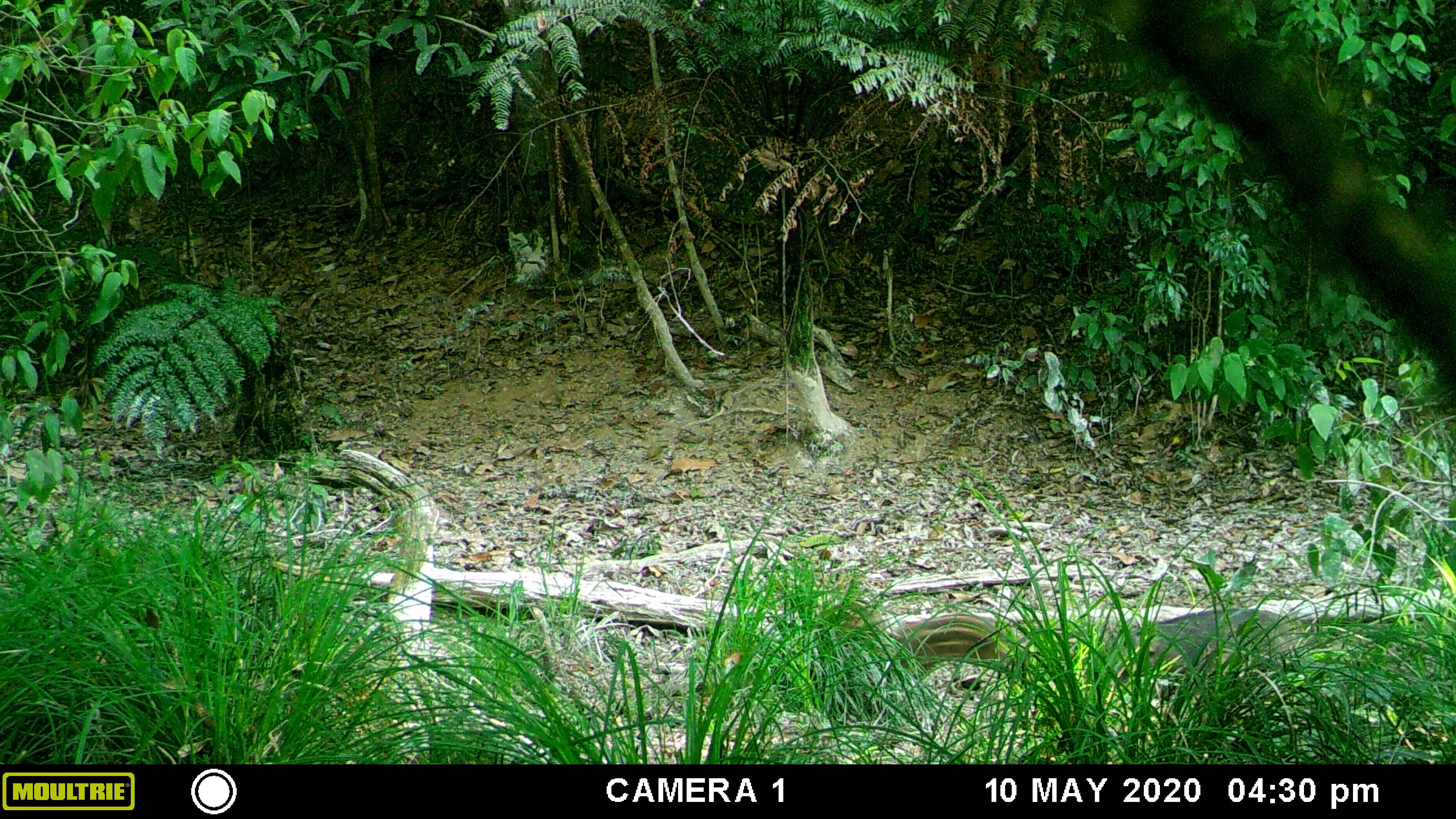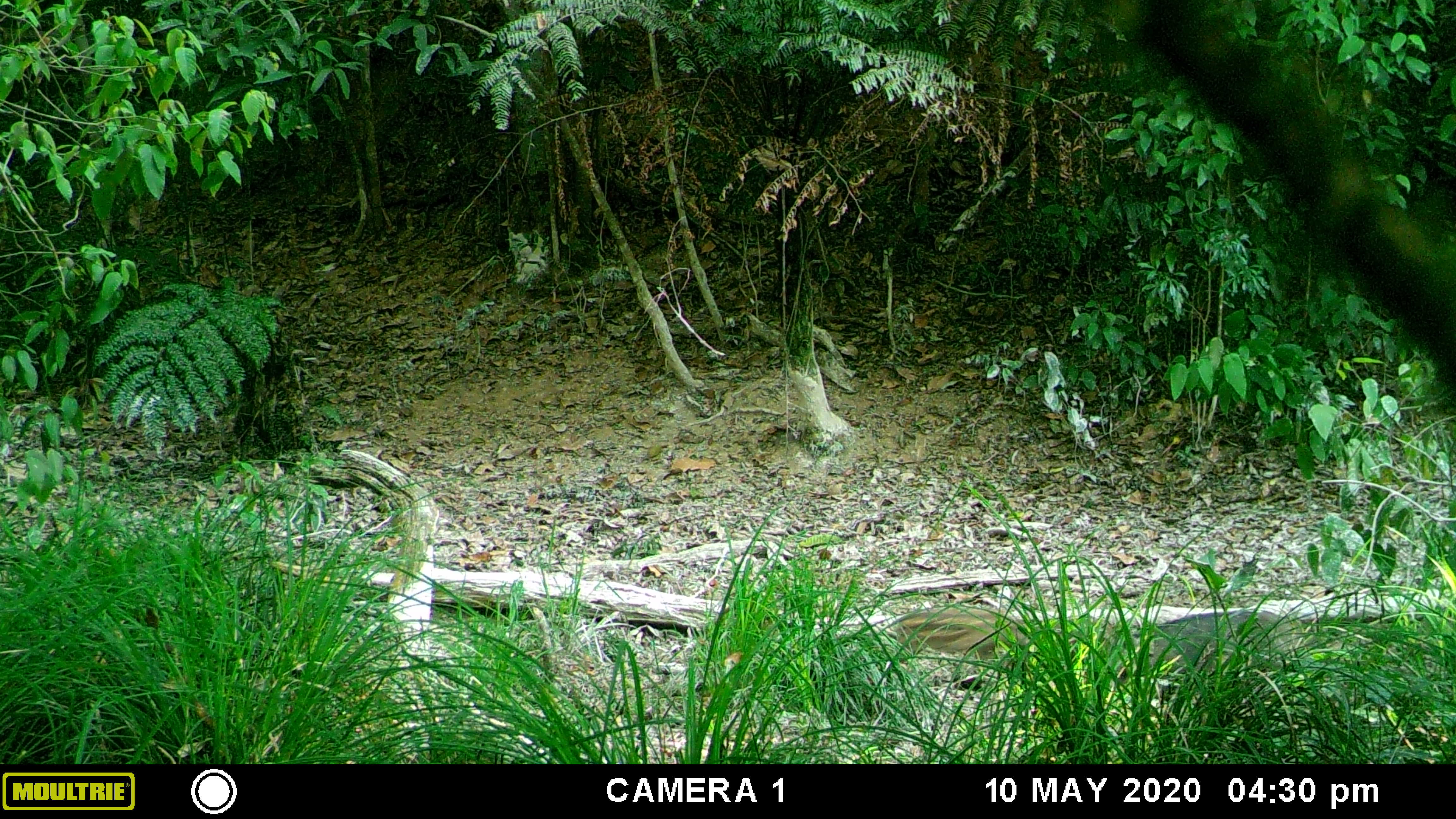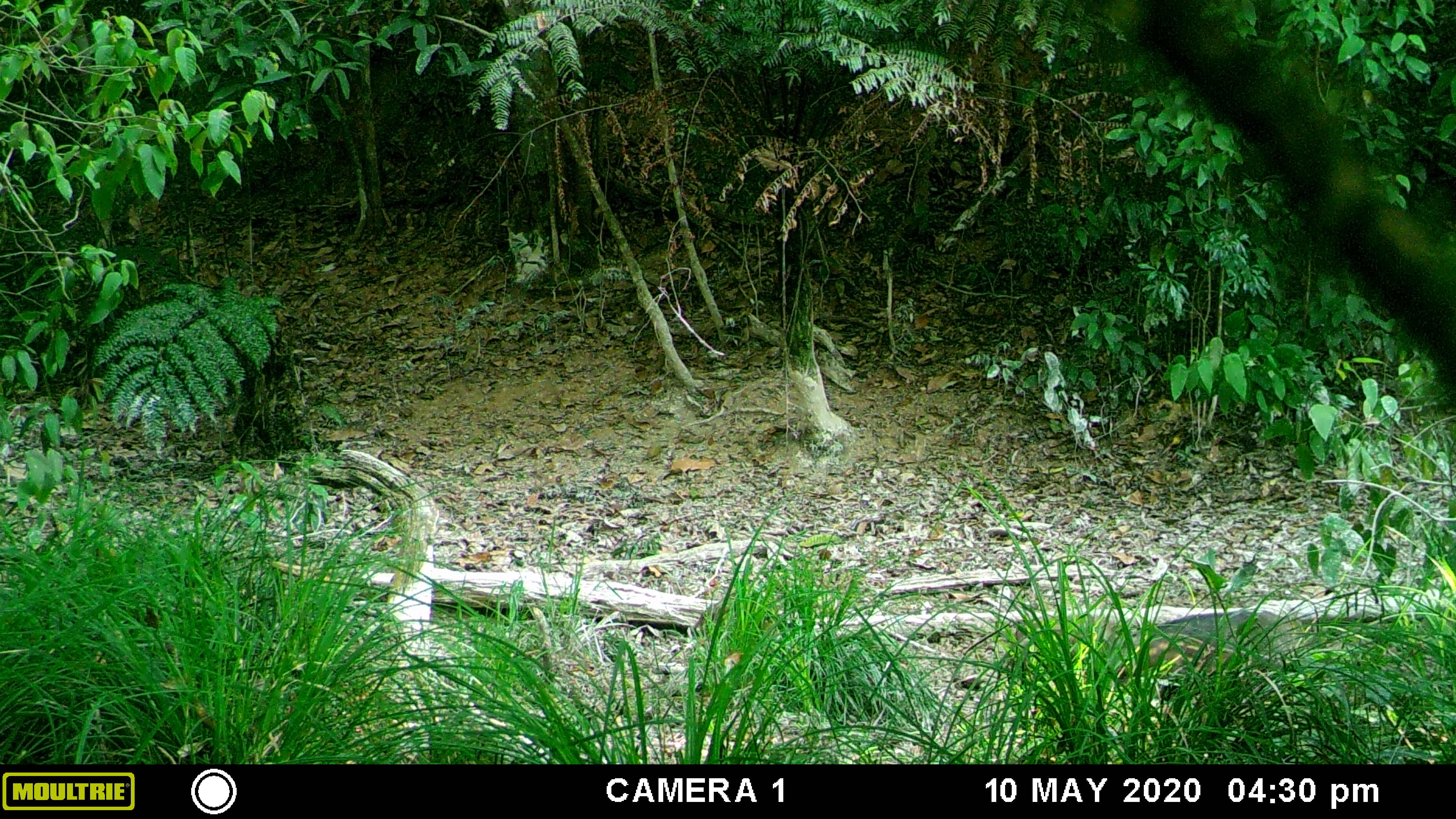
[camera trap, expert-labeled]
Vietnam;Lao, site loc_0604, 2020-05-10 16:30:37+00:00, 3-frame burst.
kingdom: Animalia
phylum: Chordata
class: Mammalia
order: Artiodactyla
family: Suidae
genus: Sus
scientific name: Sus scrofa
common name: eurasian wild pig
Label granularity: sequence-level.